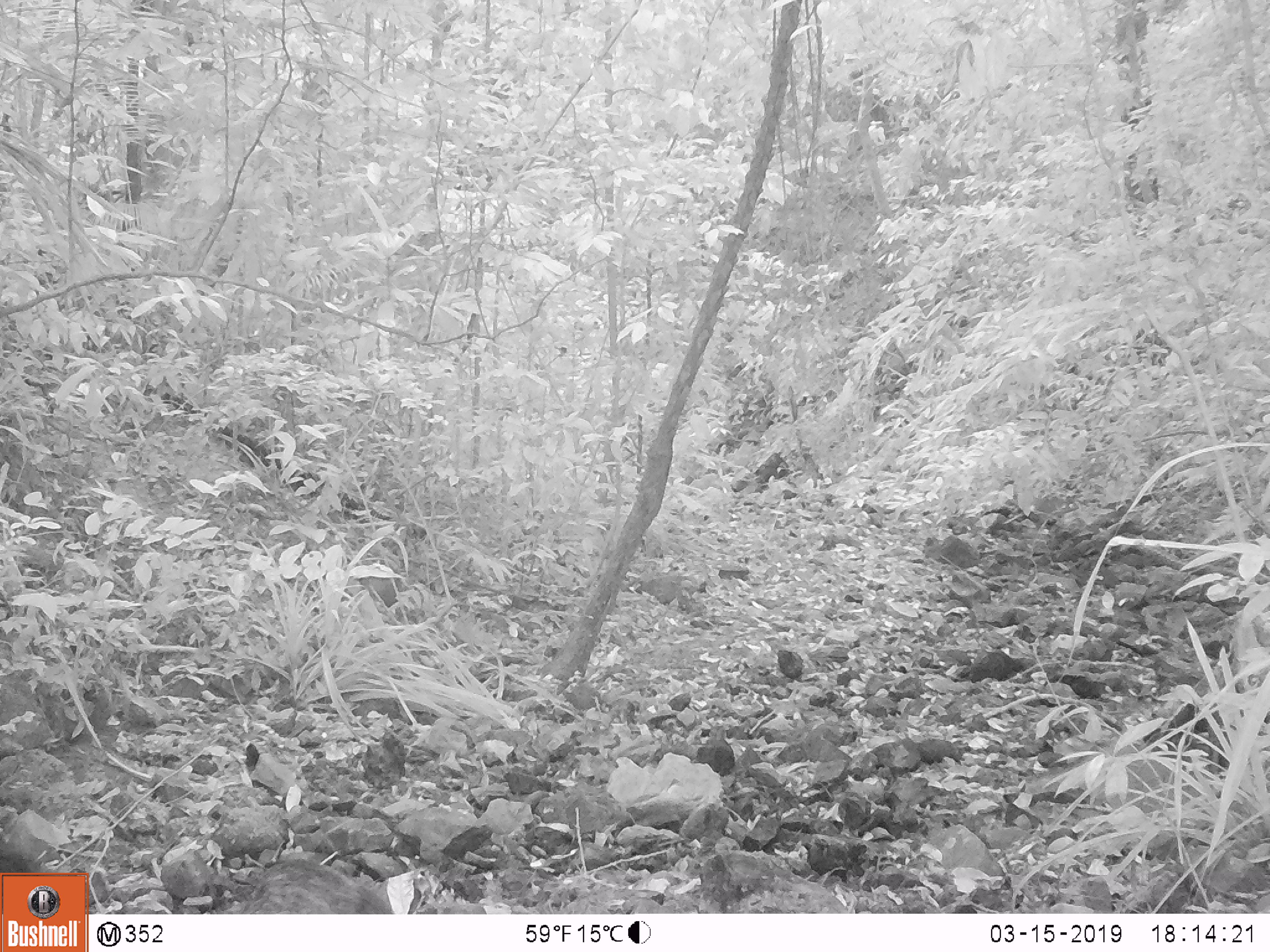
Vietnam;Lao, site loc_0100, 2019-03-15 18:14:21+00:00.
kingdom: Animalia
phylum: Chordata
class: Mammalia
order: Artiodactyla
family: Suidae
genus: Sus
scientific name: Sus scrofa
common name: eurasian wild pig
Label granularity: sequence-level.